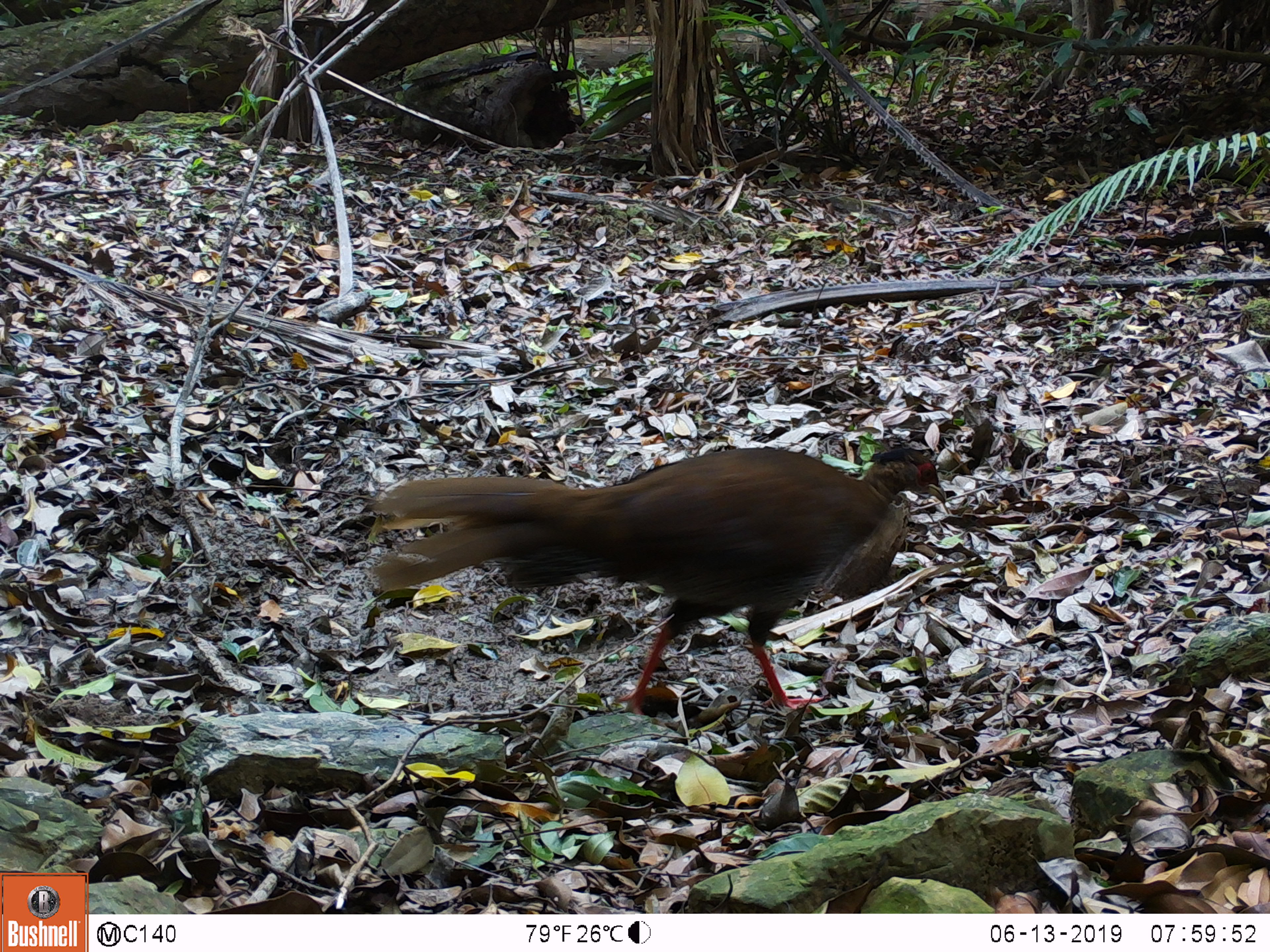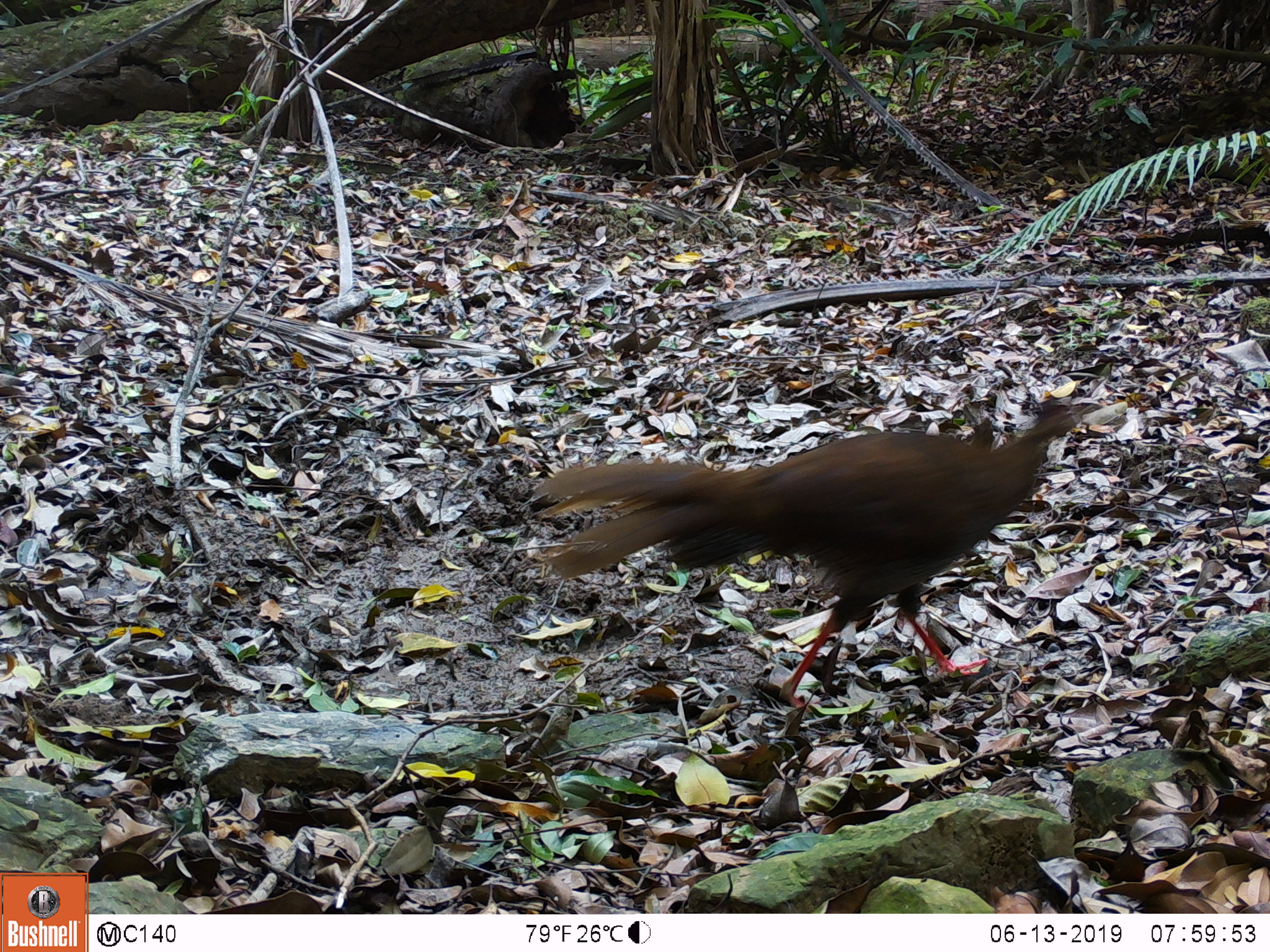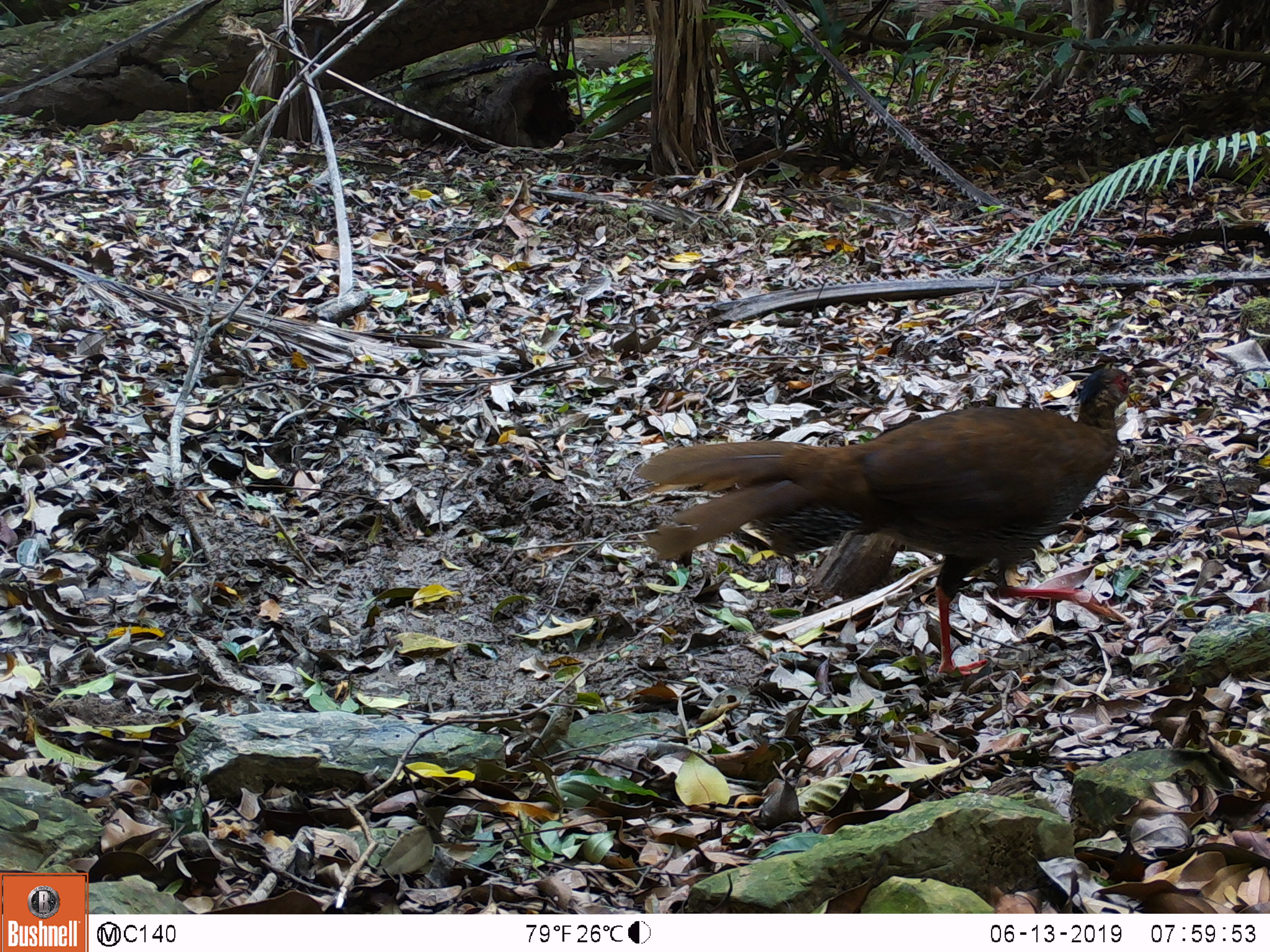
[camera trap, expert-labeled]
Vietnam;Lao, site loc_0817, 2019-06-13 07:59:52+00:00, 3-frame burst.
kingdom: Animalia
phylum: Chordata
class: Aves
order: Galliformes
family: Phasianidae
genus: Lophura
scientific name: Lophura nycthemera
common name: silver pheasant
Silver pheasant (Lophura nycthemera). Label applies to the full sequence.